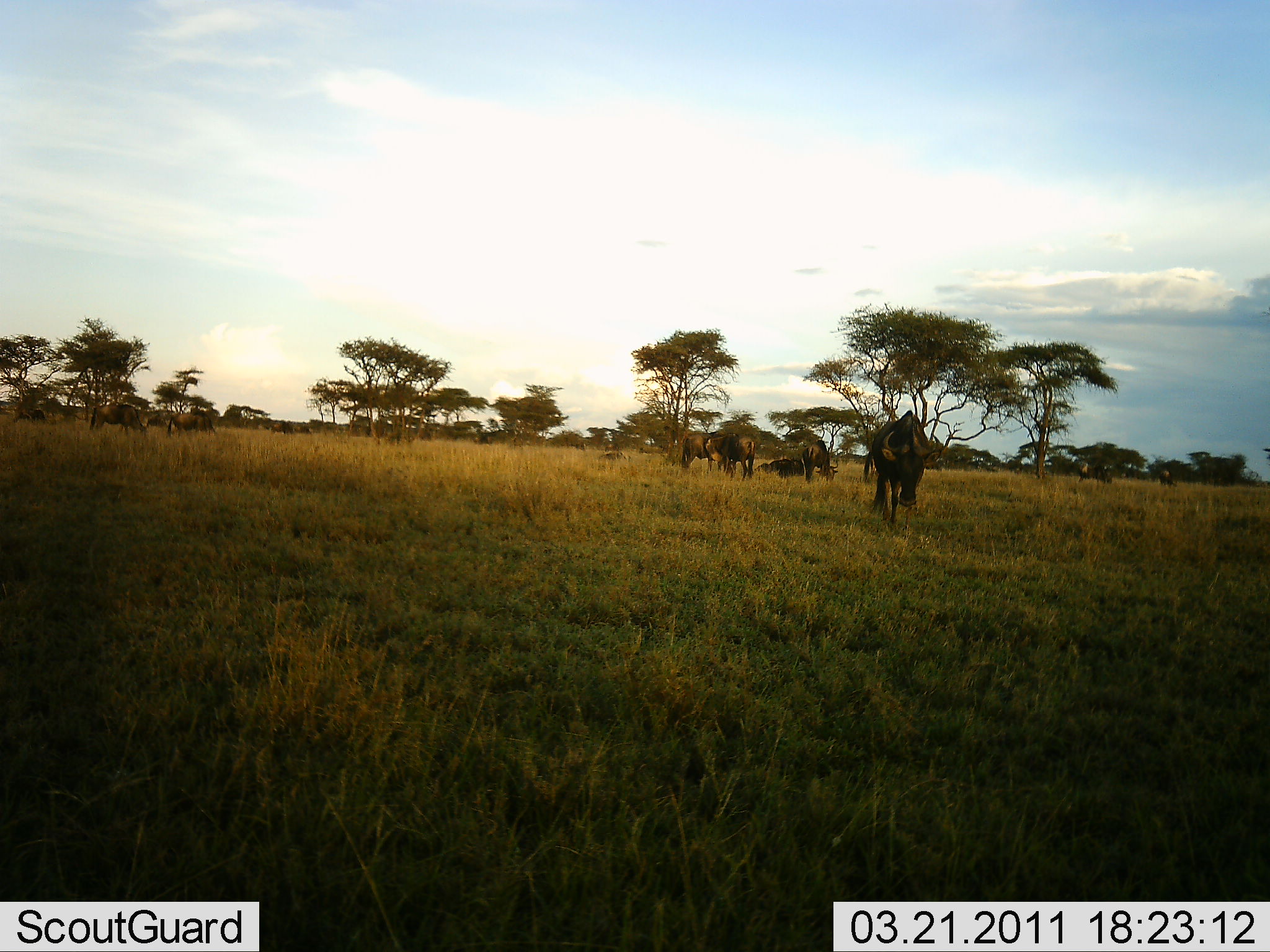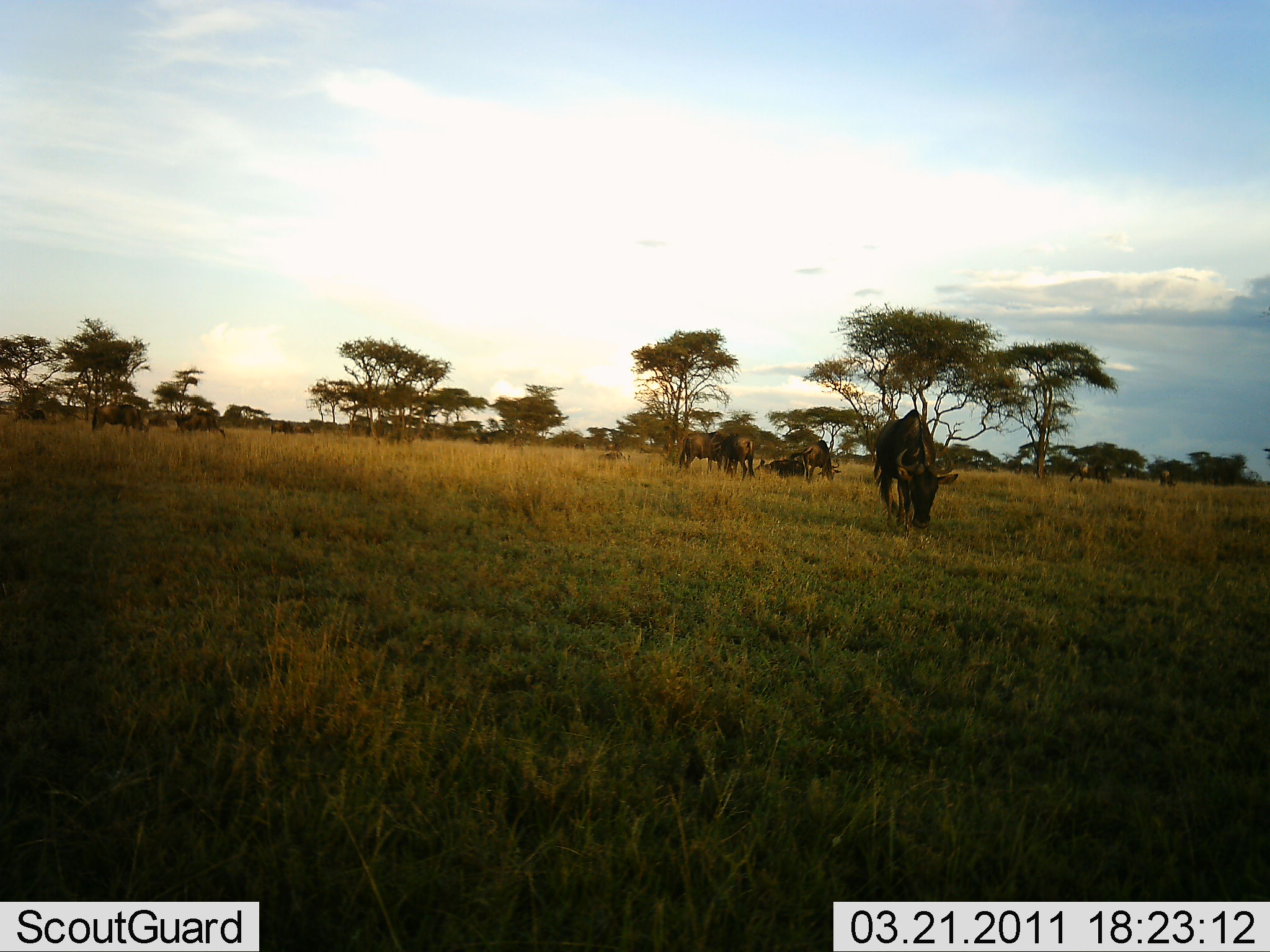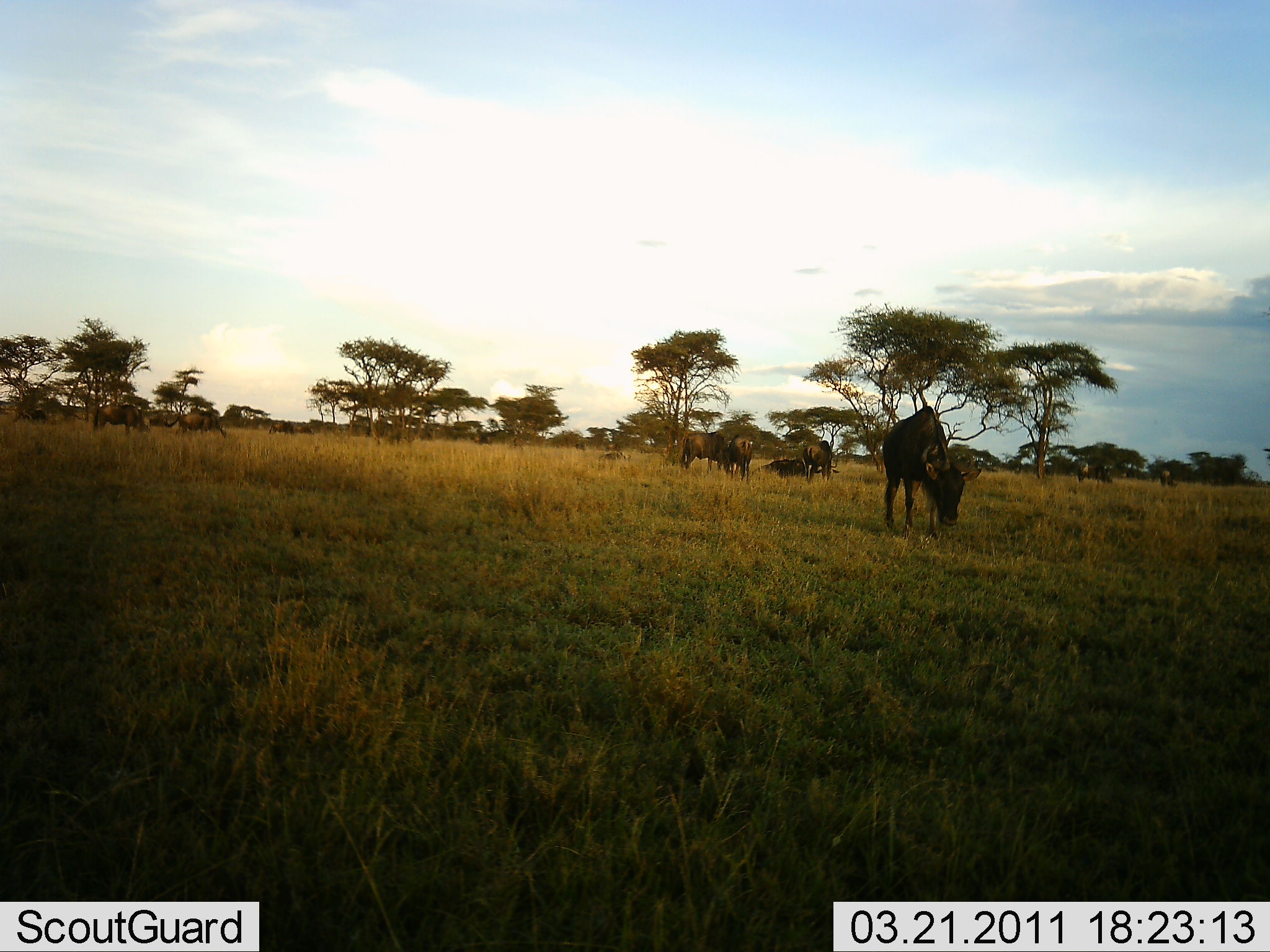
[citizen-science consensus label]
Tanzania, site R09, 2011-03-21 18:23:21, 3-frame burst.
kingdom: Animalia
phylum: Chordata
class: Mammalia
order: Artiodactyla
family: Bovidae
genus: Connochaetes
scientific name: Connochaetes taurinus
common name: blue wildebeest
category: wildebeest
Wildebeest (blue wildebeest) (Connochaetes taurinus), count 11-50. Behavior (volunteer vote fractions): standing 75%, resting 33%, moving 58%, interacting 0%. Young present (vote fraction): 0%. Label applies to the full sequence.